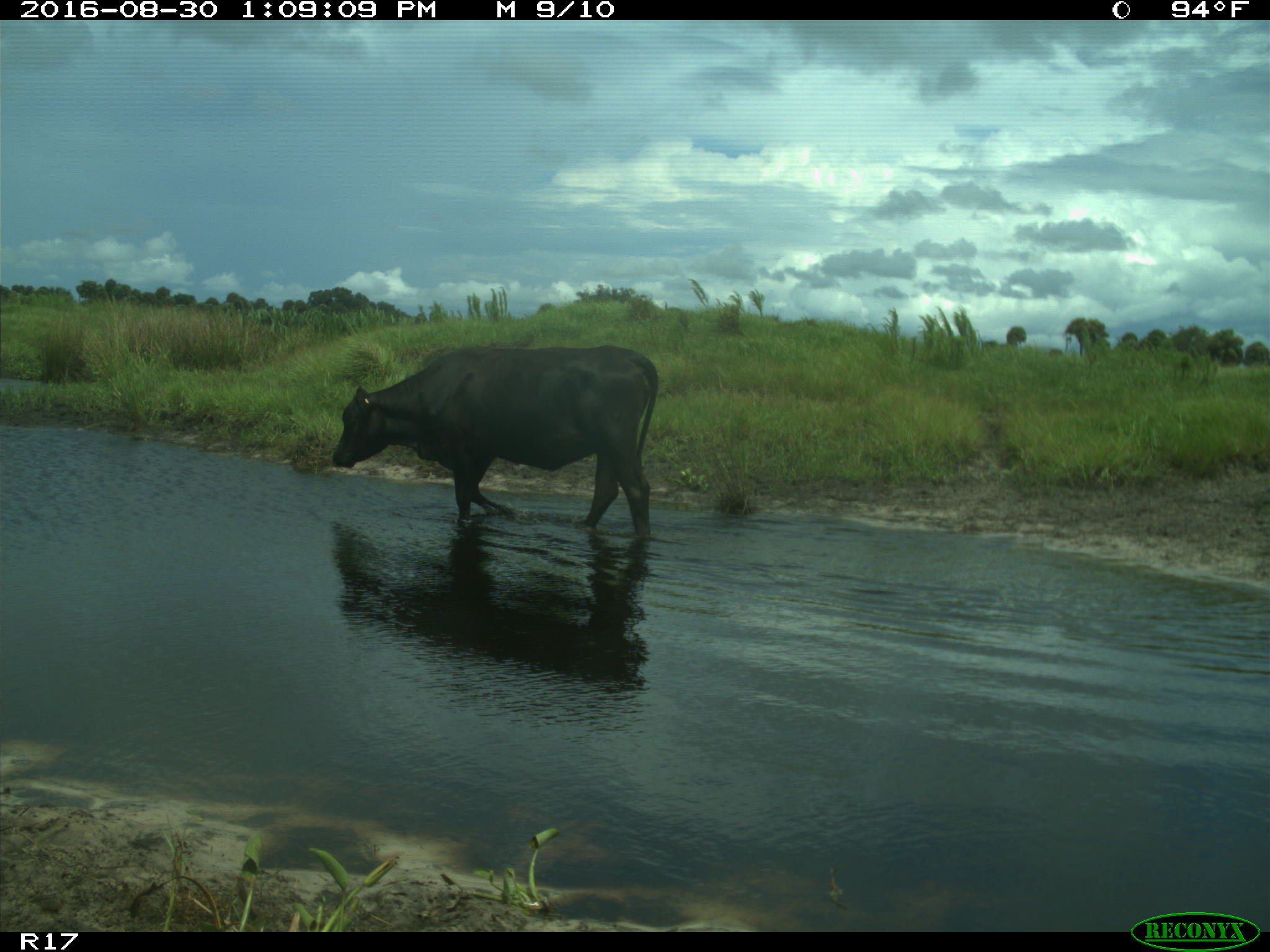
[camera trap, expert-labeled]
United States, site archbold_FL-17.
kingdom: Animalia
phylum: Chordata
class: Mammalia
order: Artiodactyla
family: Bovidae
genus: Bos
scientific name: Bos taurus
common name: domestic cow